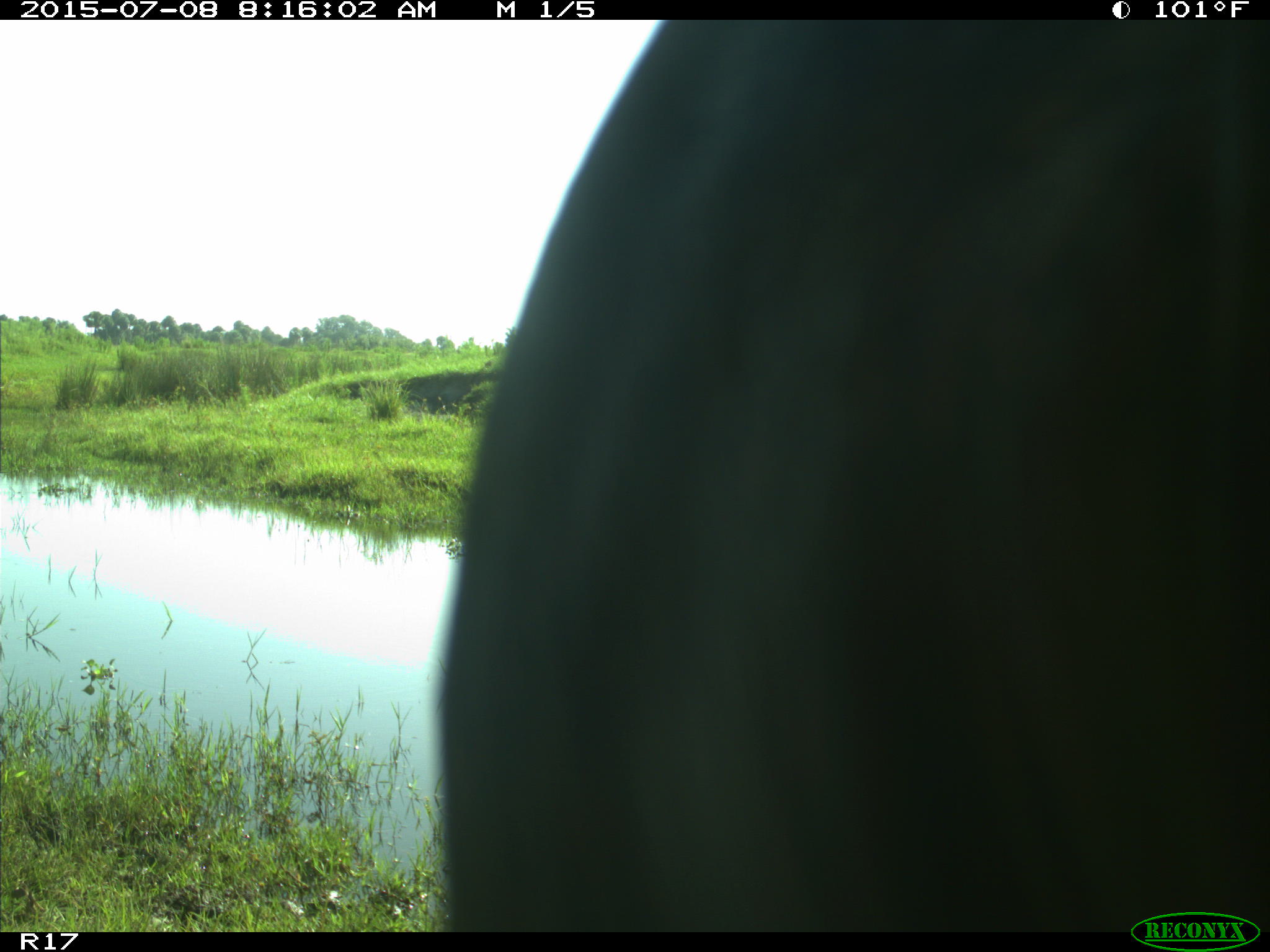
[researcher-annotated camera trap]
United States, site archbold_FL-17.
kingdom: Animalia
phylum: Chordata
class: Mammalia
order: Artiodactyla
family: Bovidae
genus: Bos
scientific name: Bos taurus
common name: domestic cow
Bos taurus (domestic cow).